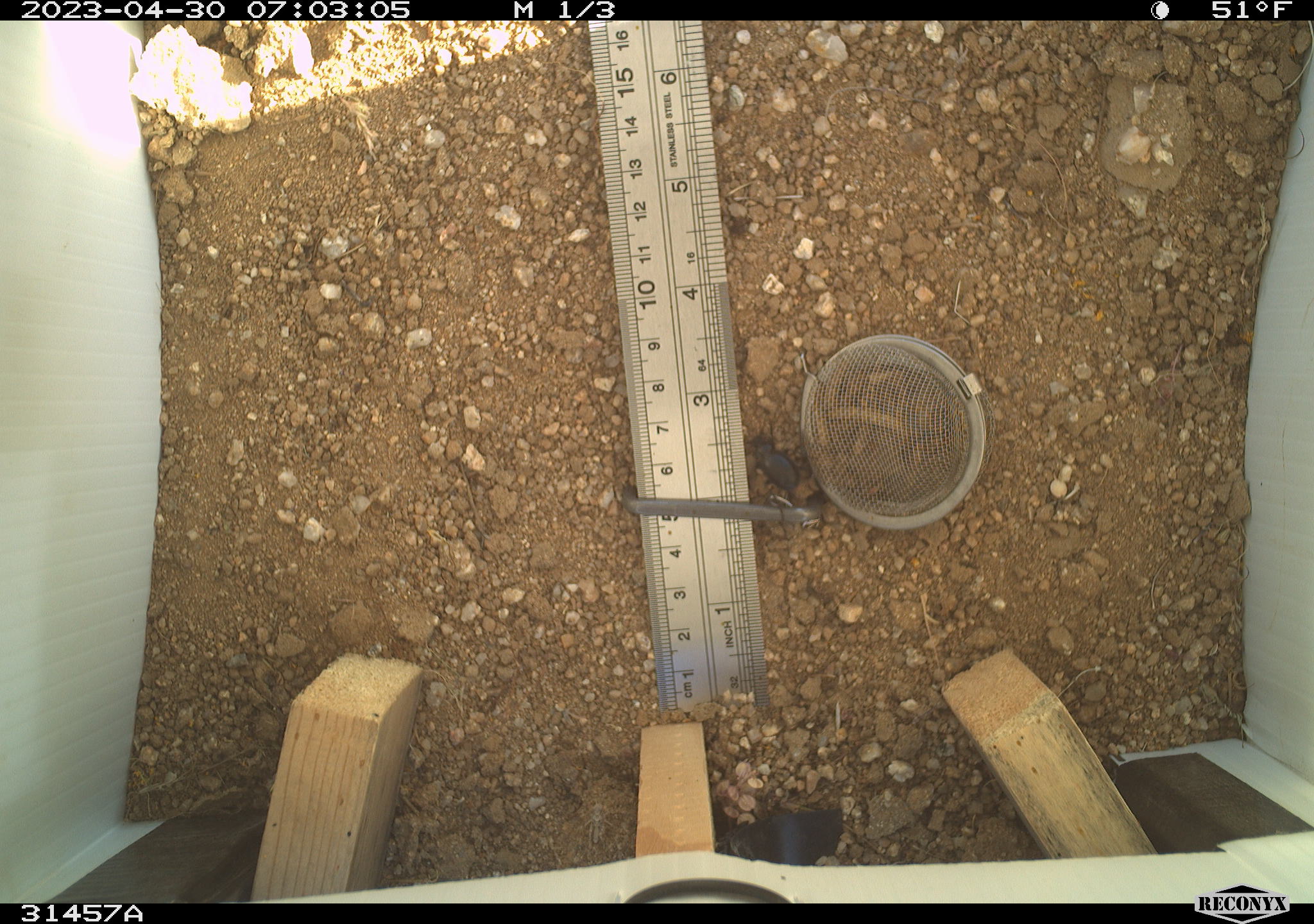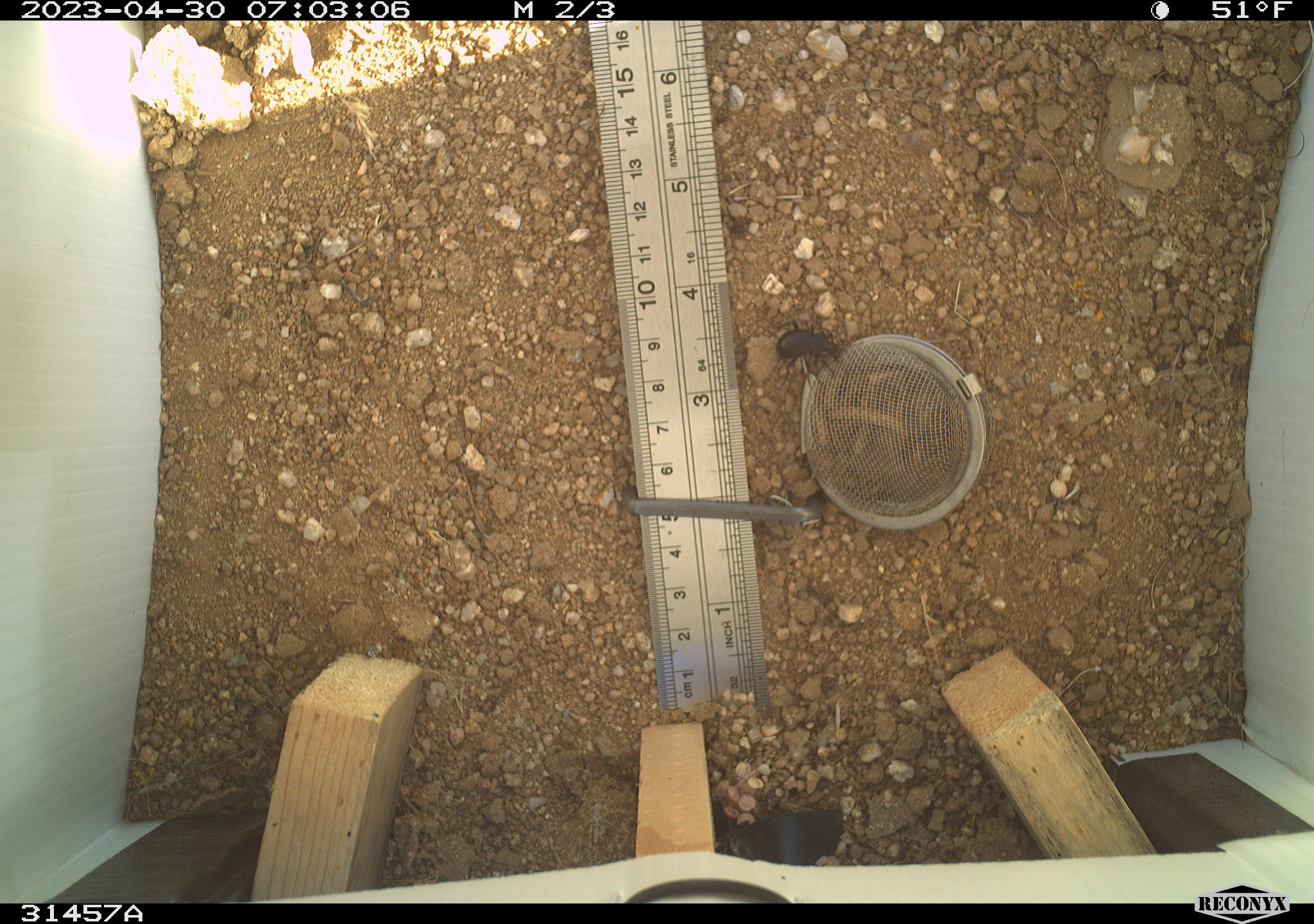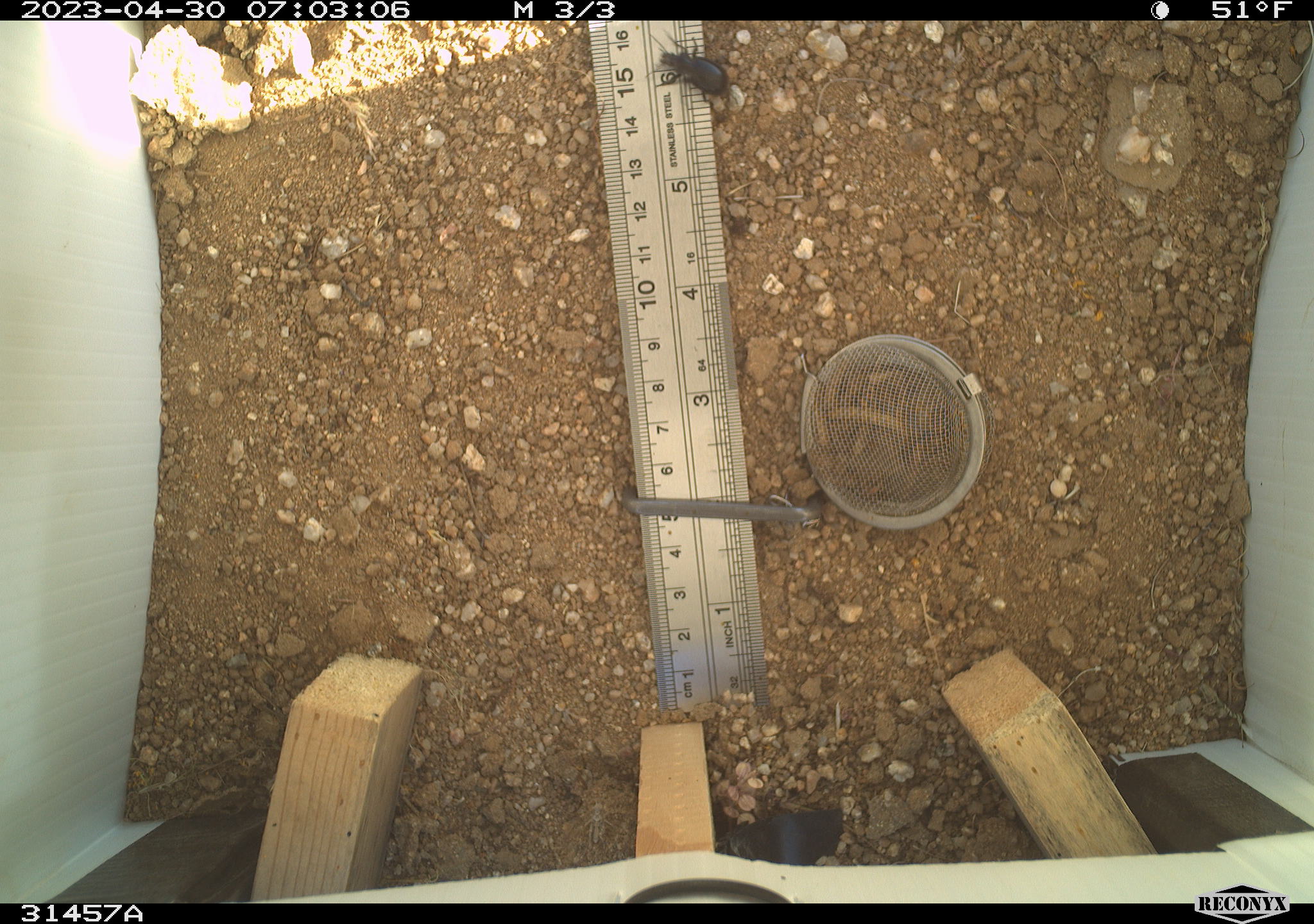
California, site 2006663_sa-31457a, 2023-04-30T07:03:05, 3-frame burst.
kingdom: Animalia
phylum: Arthropoda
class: Insecta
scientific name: Insecta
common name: insect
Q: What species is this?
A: Insect (Insecta).